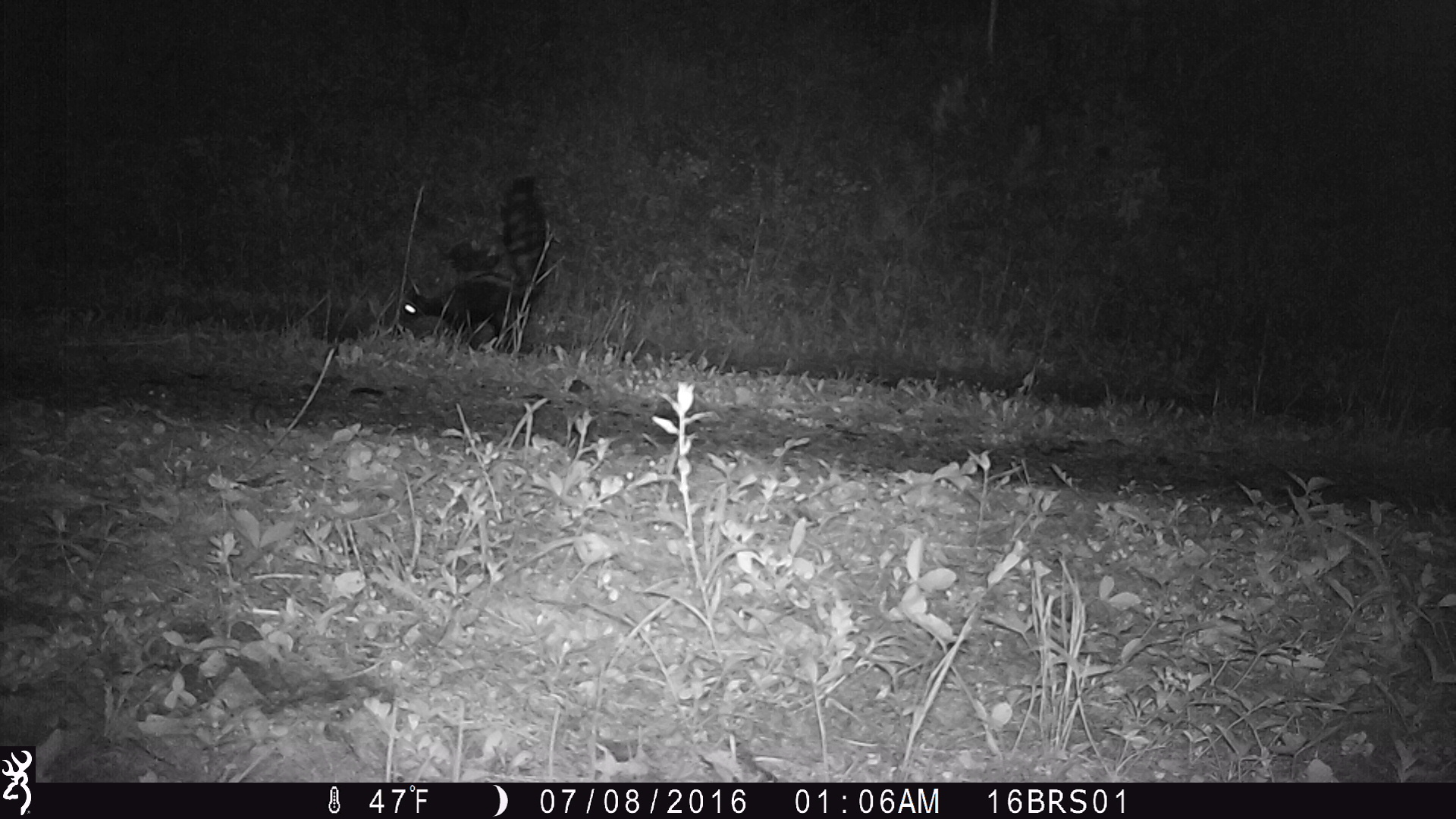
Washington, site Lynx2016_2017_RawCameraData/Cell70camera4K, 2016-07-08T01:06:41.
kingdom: Animalia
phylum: Chordata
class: Mammalia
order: Carnivora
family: Mephitidae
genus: Mephitis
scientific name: Mephitis mephitis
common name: striped skunk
Mephitis mephitis (striped skunk). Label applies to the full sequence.